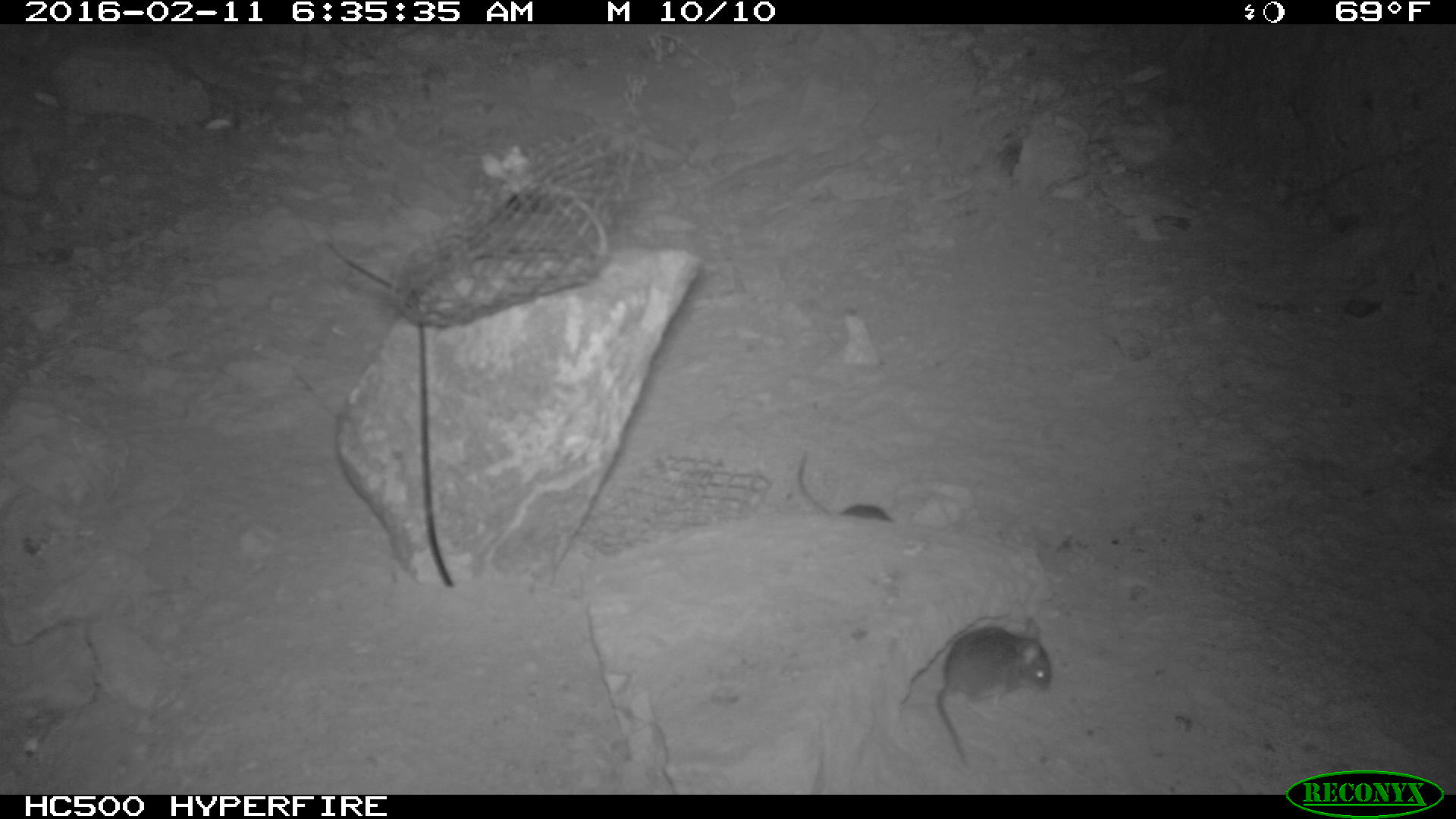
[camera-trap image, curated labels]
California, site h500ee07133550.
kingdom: Animalia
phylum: Chordata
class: Mammalia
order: Rodentia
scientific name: Rodentia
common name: rodent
Rodent (Rodentia).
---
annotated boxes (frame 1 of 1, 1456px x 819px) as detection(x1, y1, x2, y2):
rodent: detection(935, 617, 1052, 764); detection(797, 452, 893, 522)